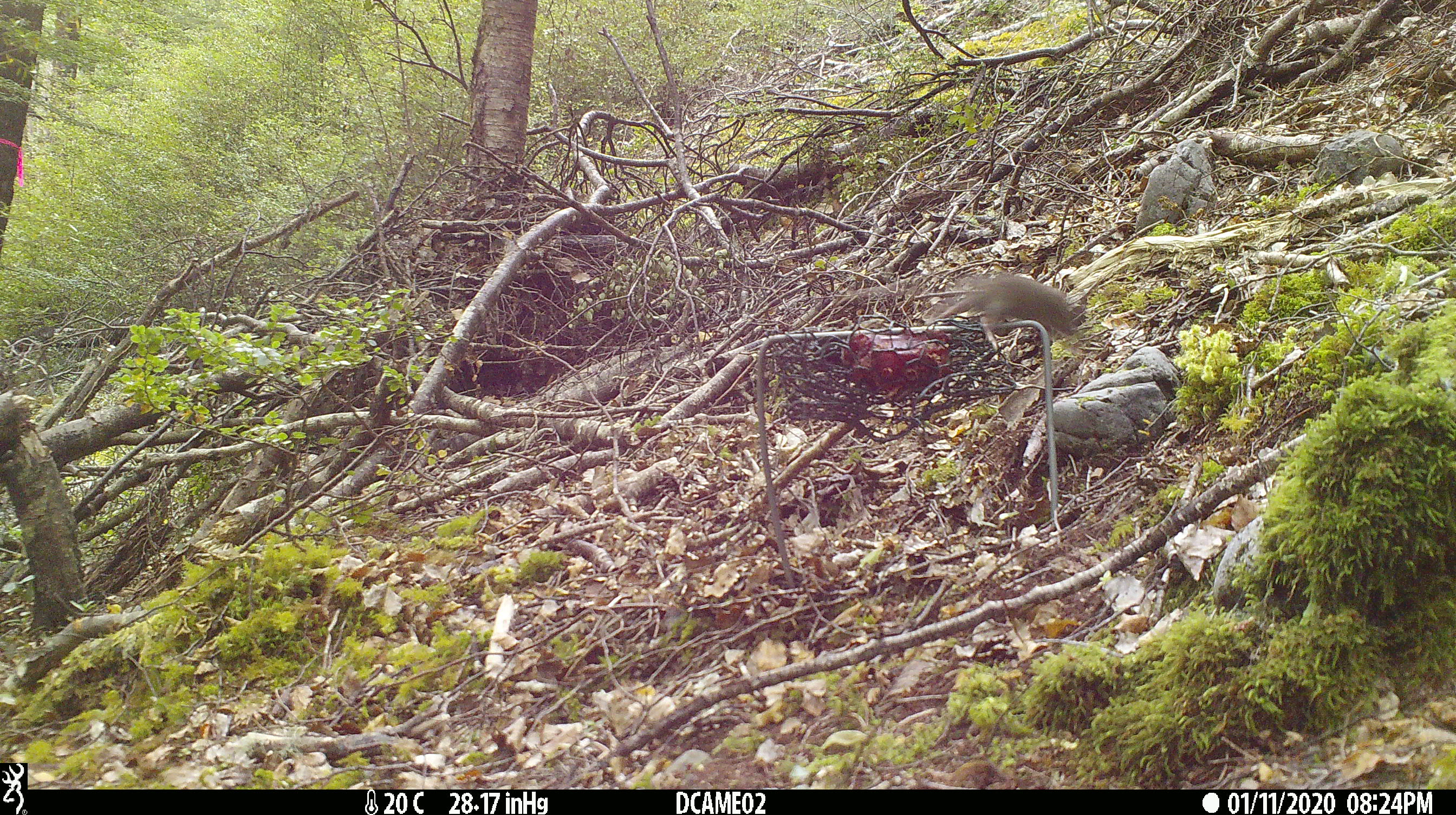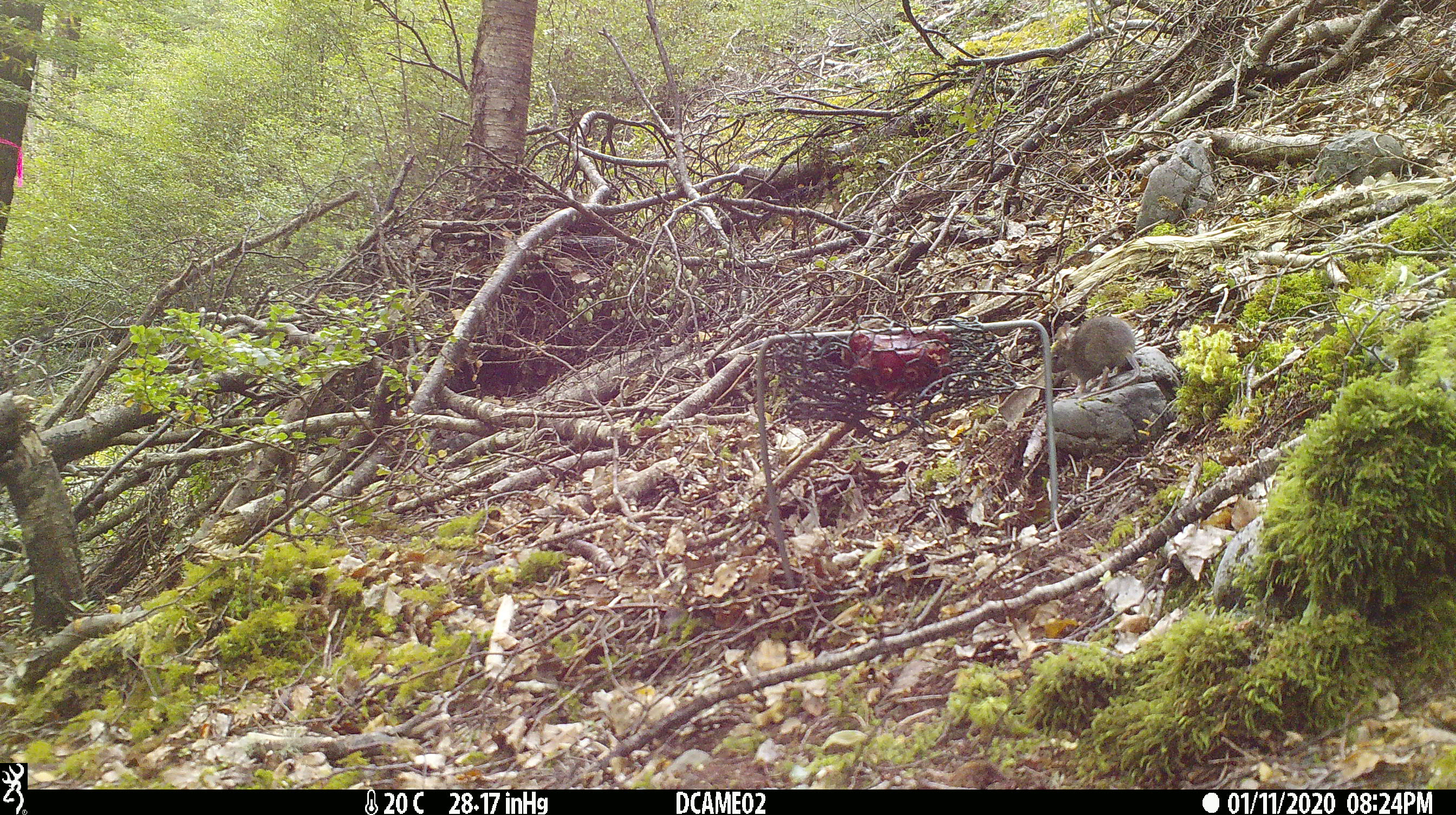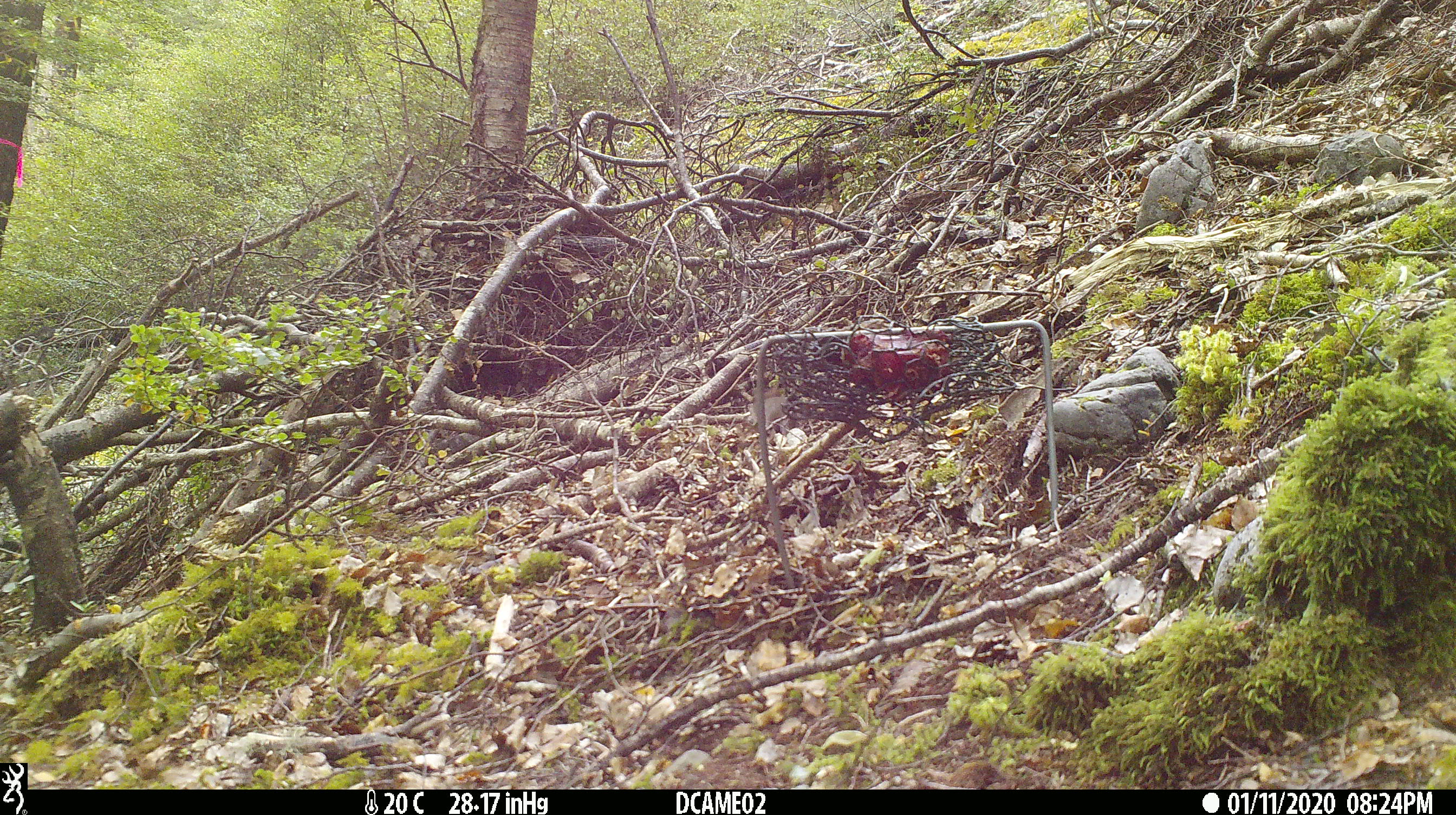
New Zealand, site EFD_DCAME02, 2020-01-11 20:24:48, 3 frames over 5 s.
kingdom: Animalia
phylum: Chordata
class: Mammalia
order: Rodentia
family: Muridae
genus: Mus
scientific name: Mus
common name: mouse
Mouse (Mus).